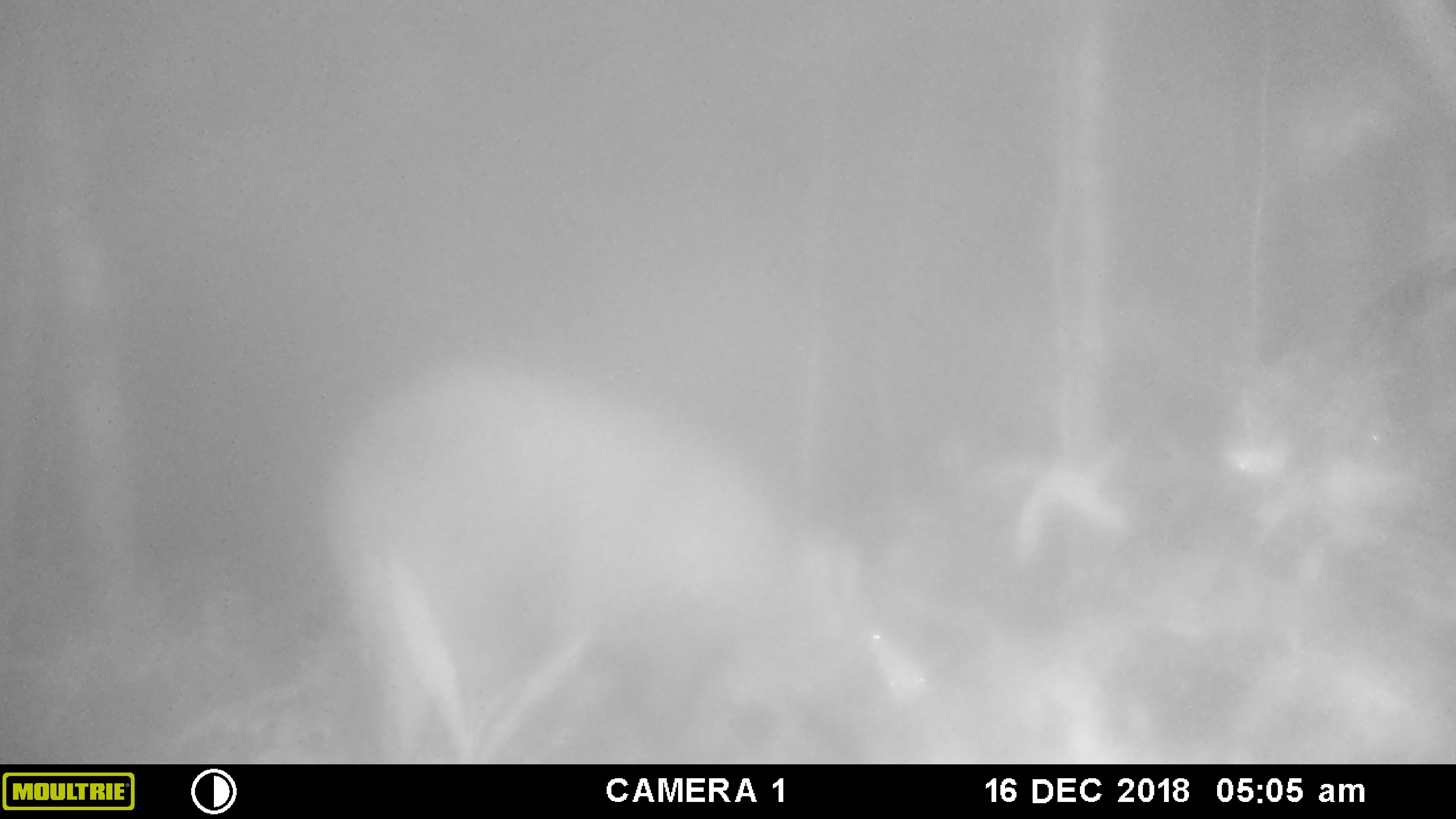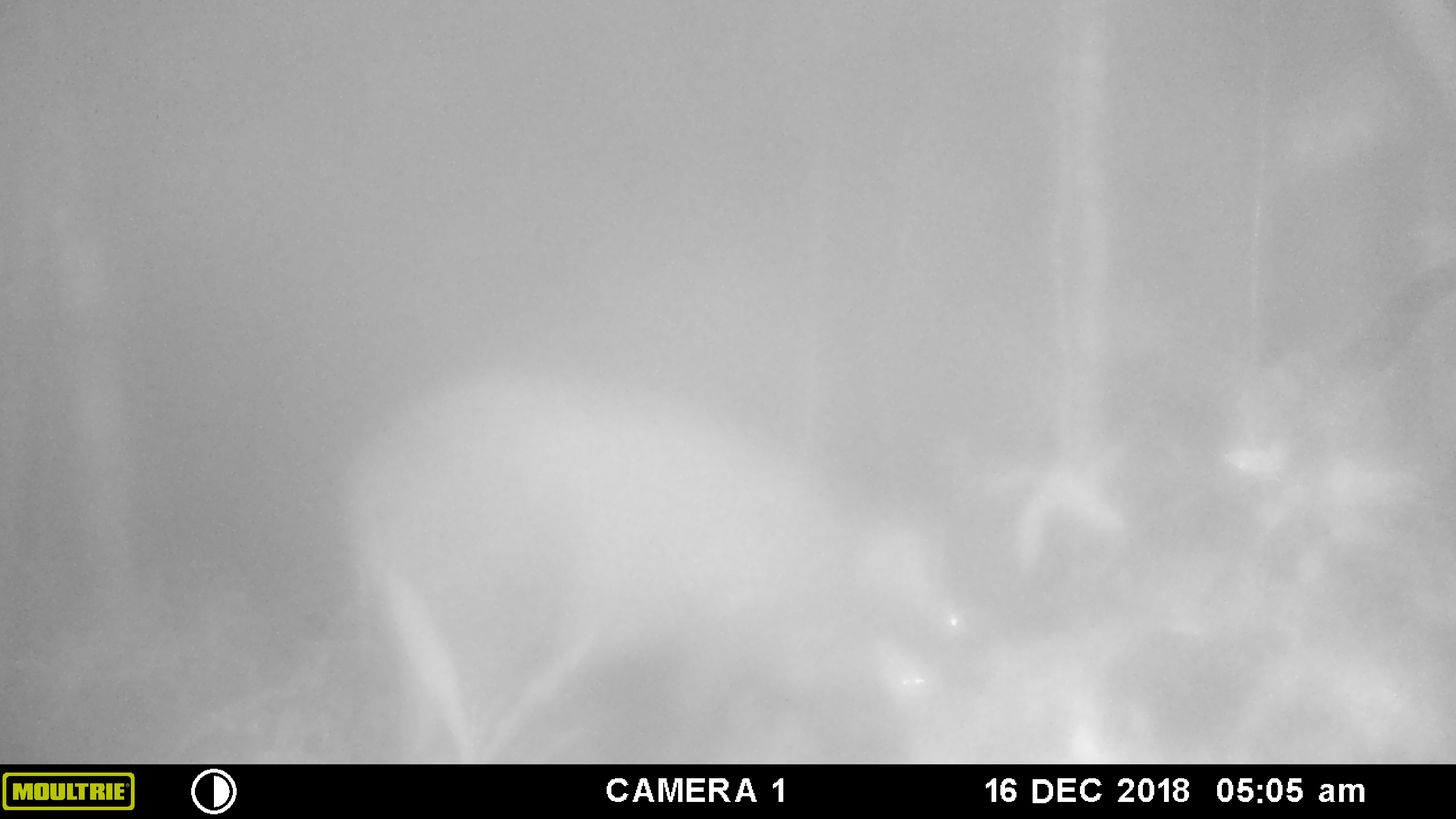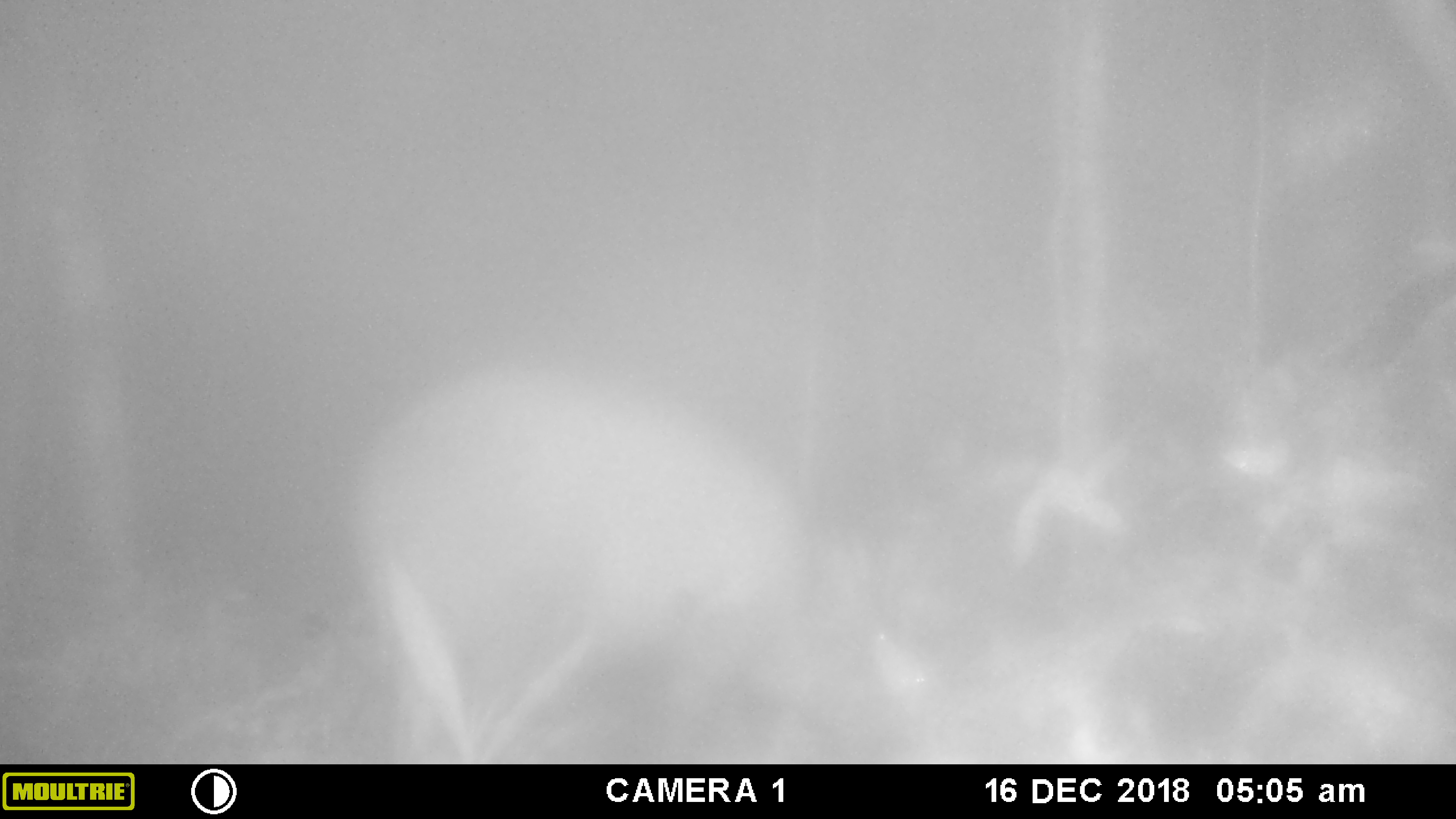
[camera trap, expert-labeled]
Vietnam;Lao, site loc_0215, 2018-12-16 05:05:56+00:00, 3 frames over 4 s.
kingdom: Animalia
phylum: Chordata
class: Mammalia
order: Artiodactyla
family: Suidae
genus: Sus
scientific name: Sus scrofa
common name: eurasian wild pig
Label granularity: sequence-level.